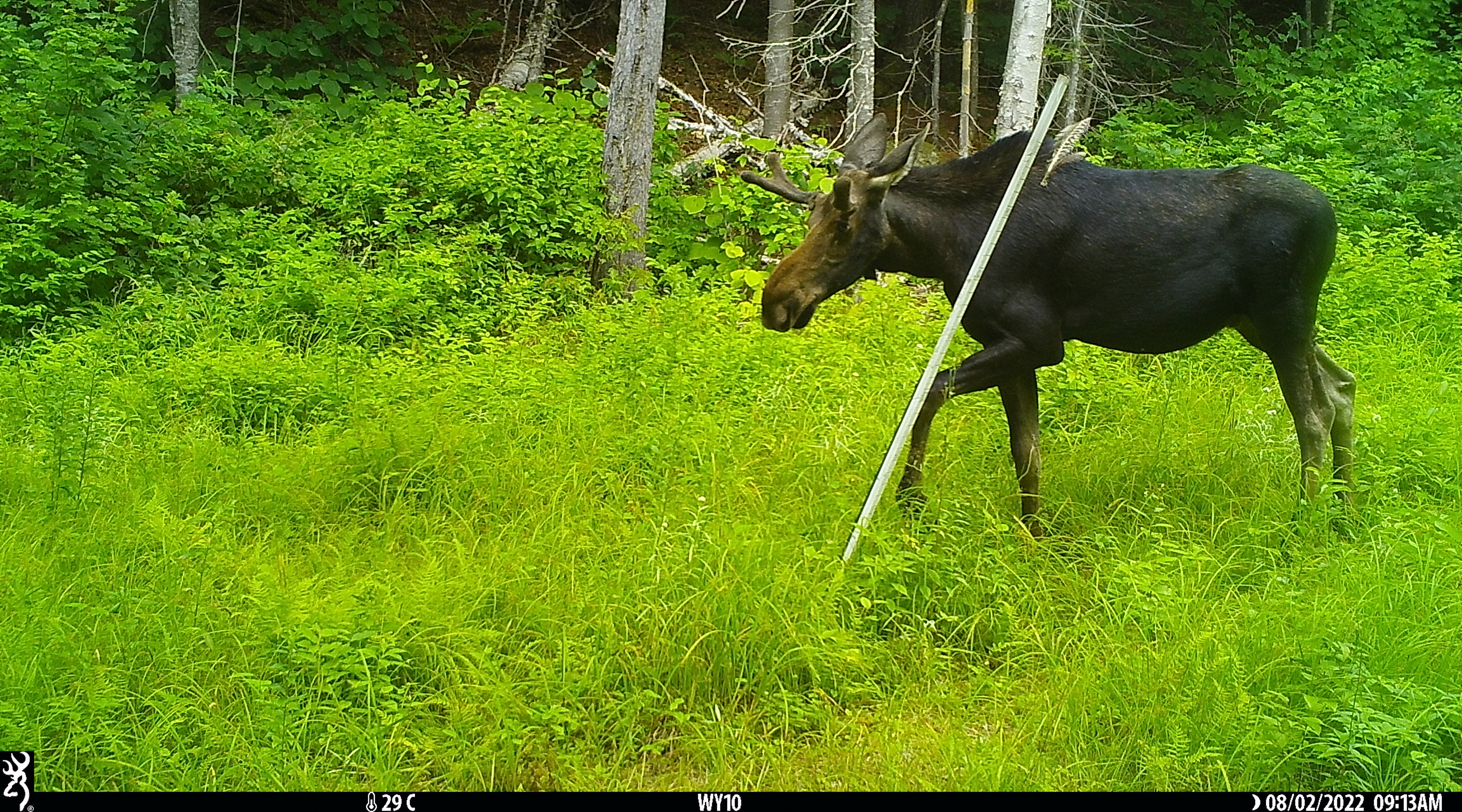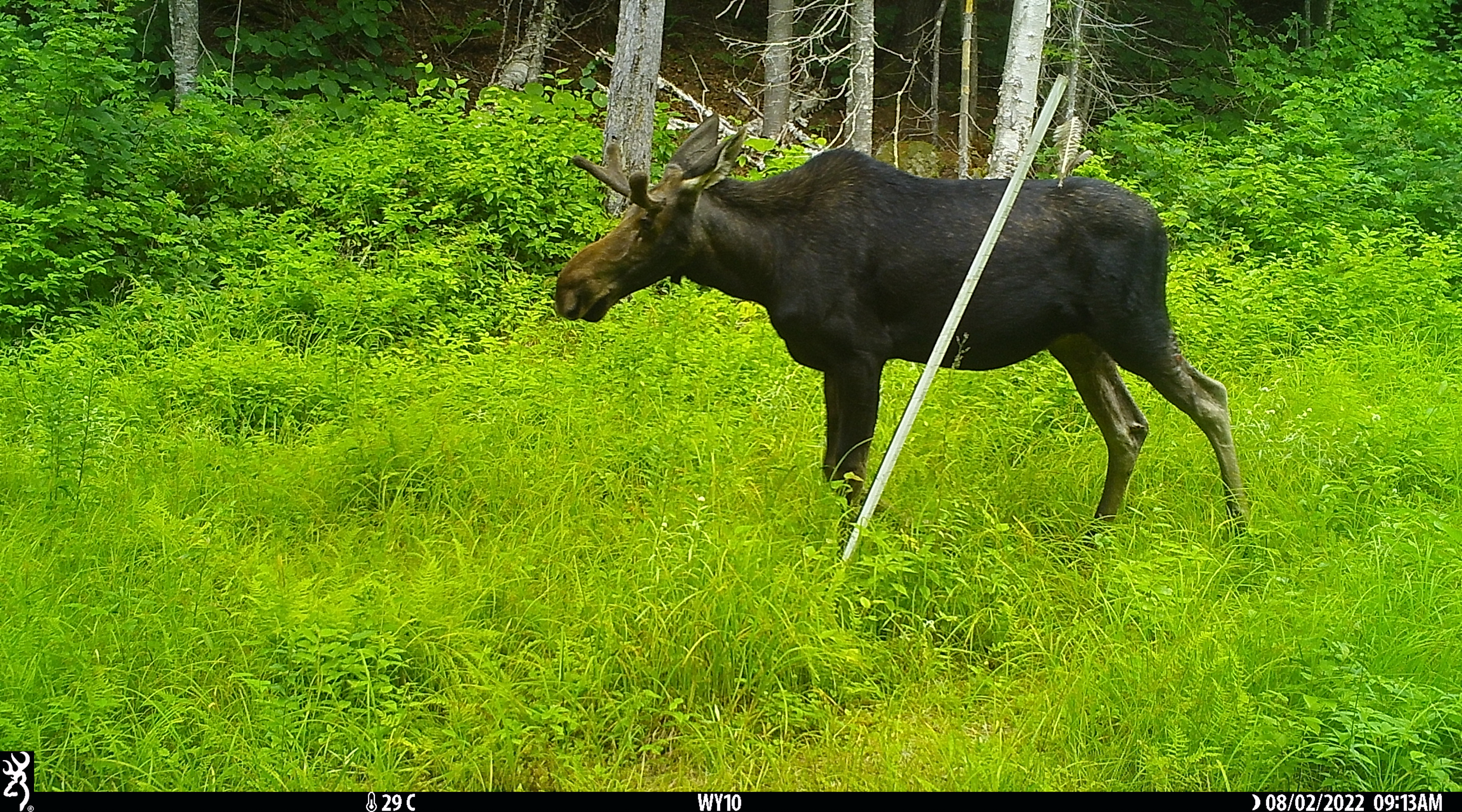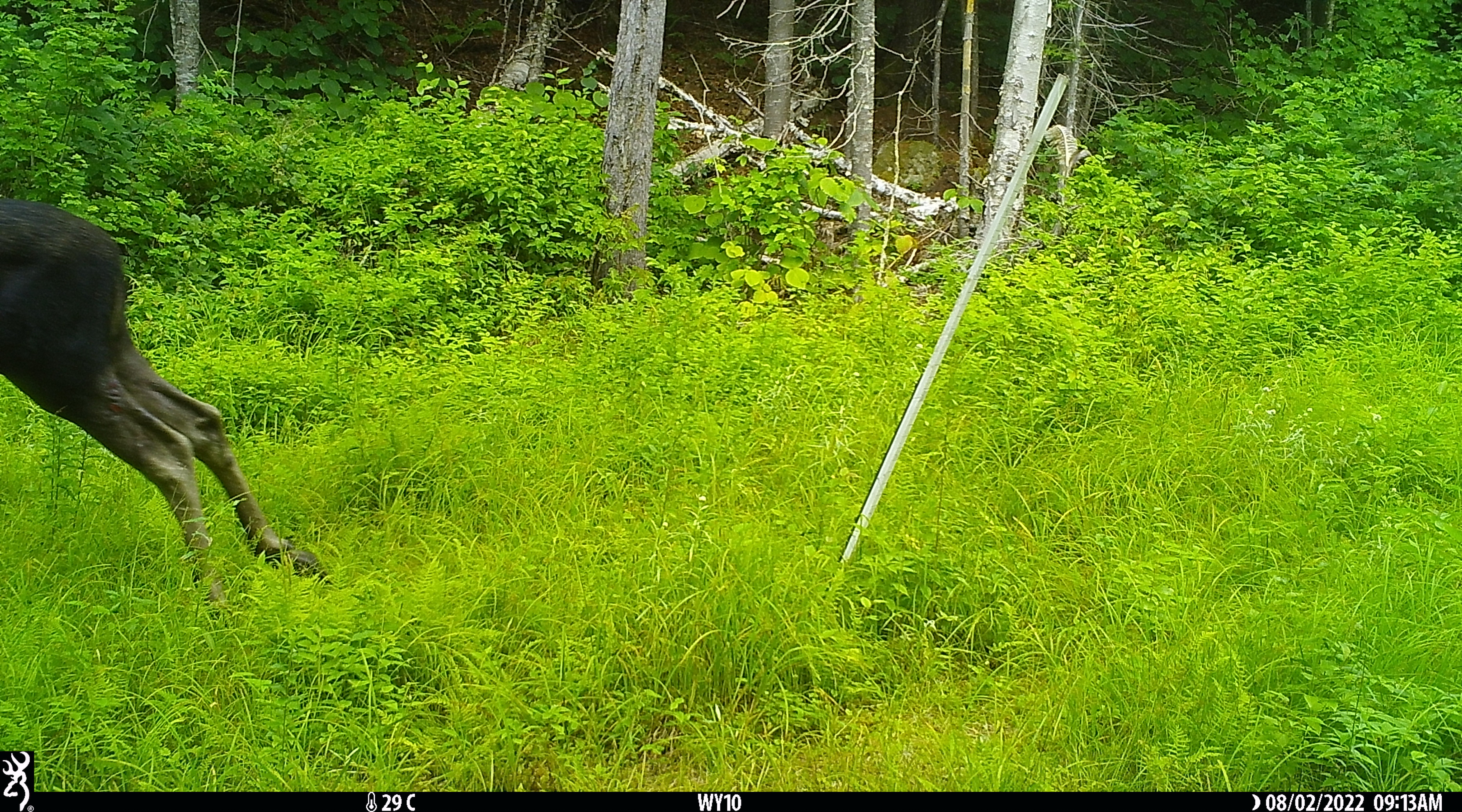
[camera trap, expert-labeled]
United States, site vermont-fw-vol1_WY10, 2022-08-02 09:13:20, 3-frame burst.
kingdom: Animalia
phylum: Chordata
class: Mammalia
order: Artiodactyla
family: Cervidae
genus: Alces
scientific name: Alces alces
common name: moose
Moose (Alces alces).